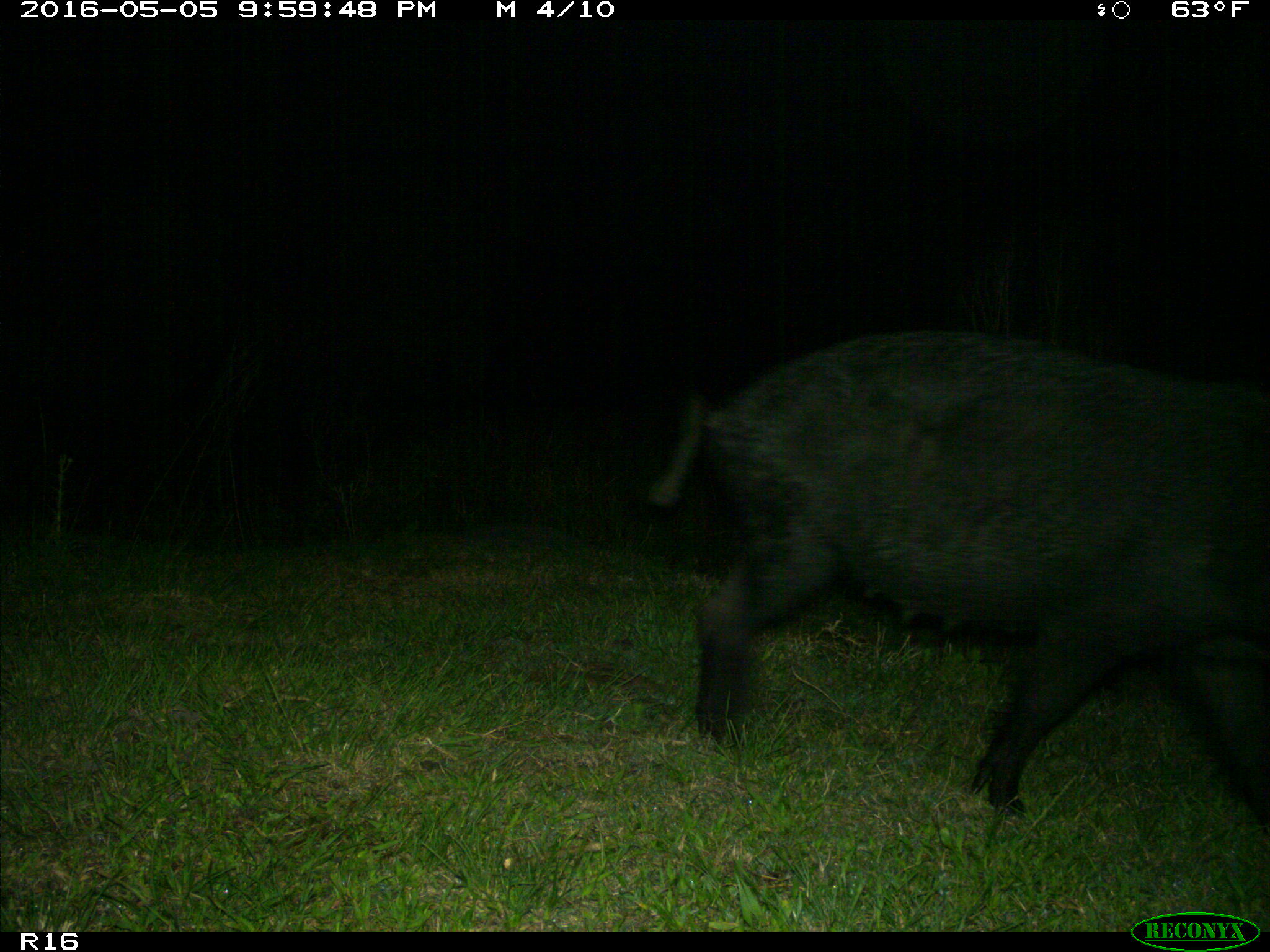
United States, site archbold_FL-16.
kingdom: Animalia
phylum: Chordata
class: Mammalia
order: Artiodactyla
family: Suidae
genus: Sus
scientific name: Sus scrofa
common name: wild boar